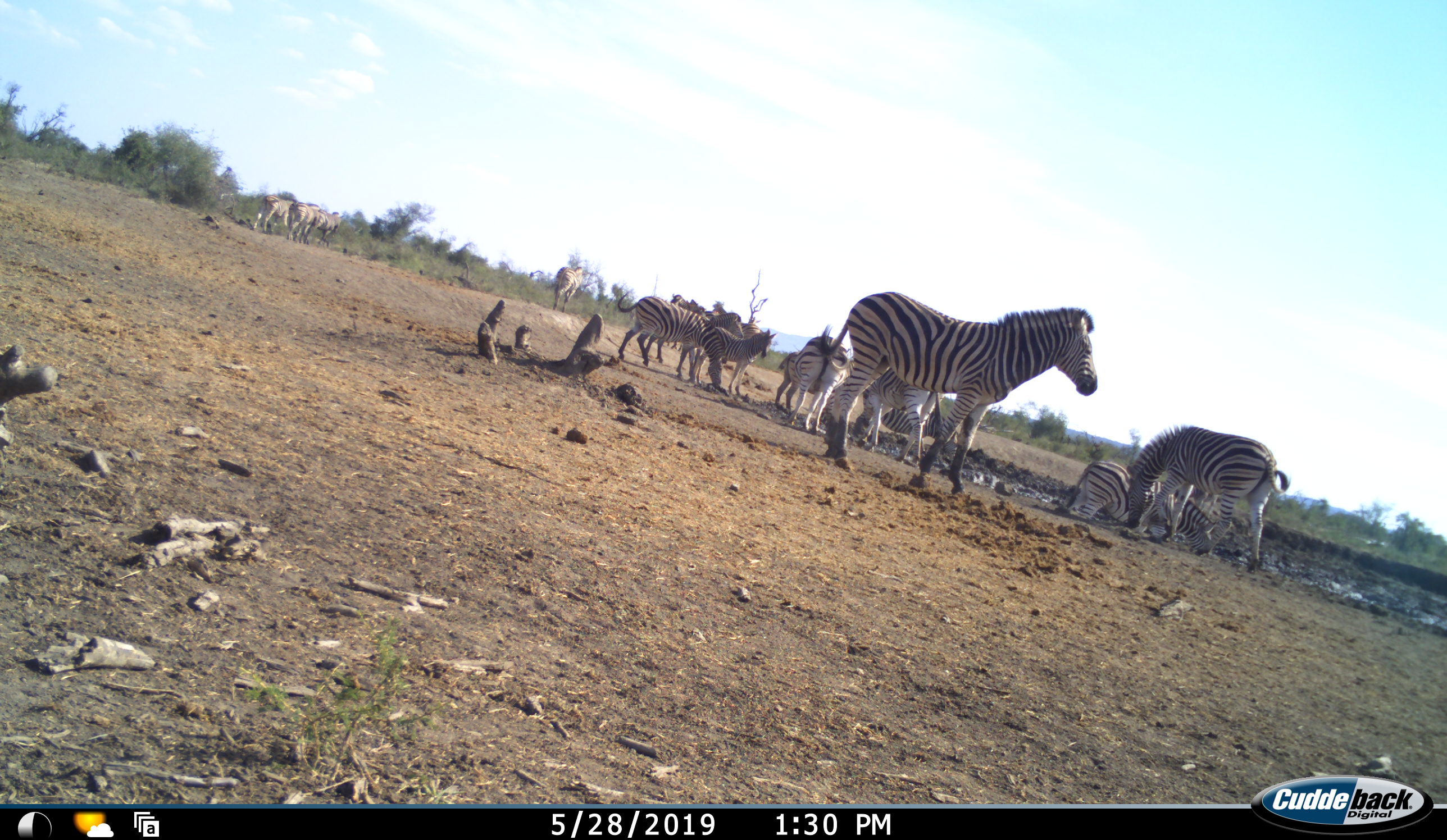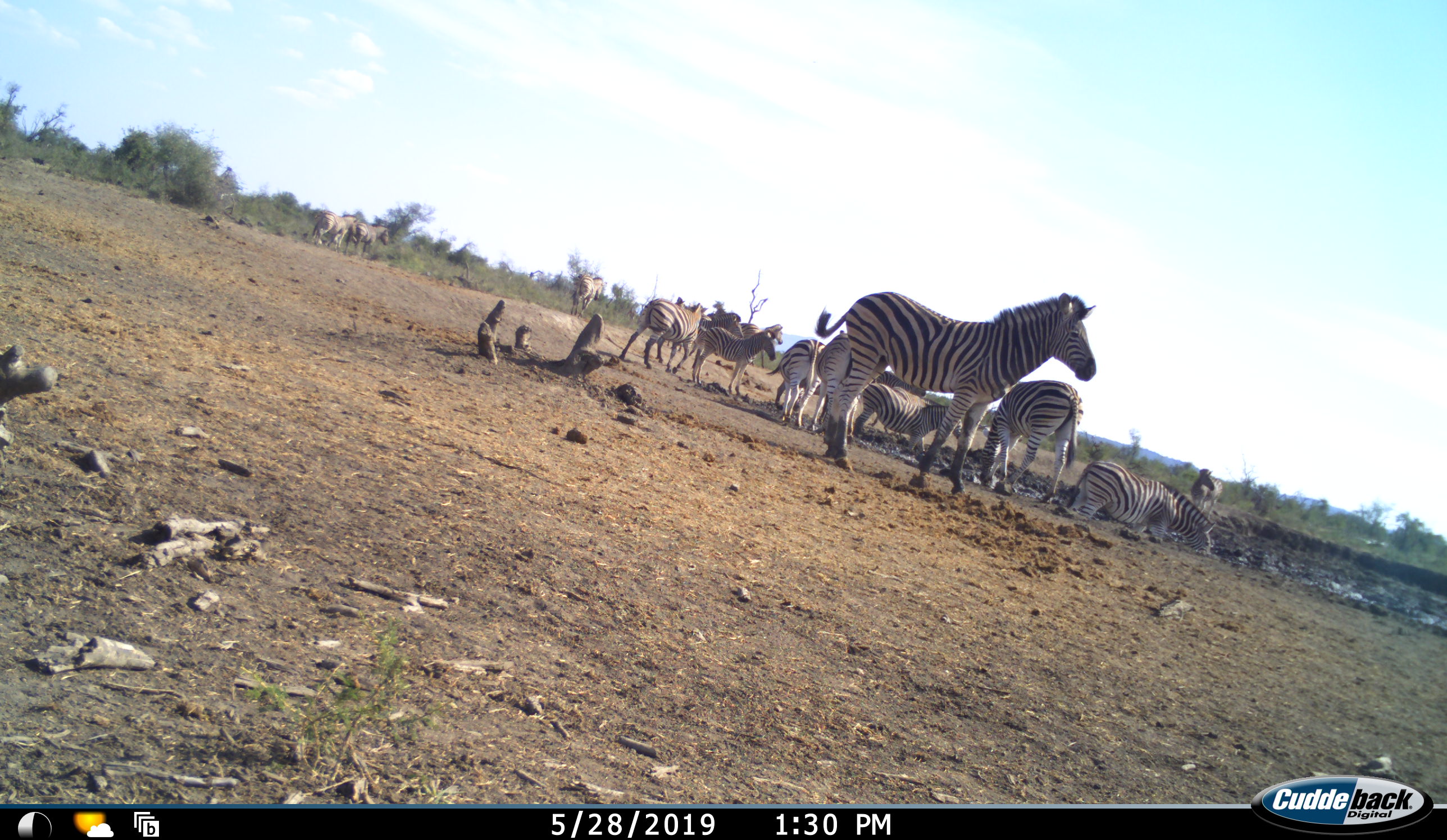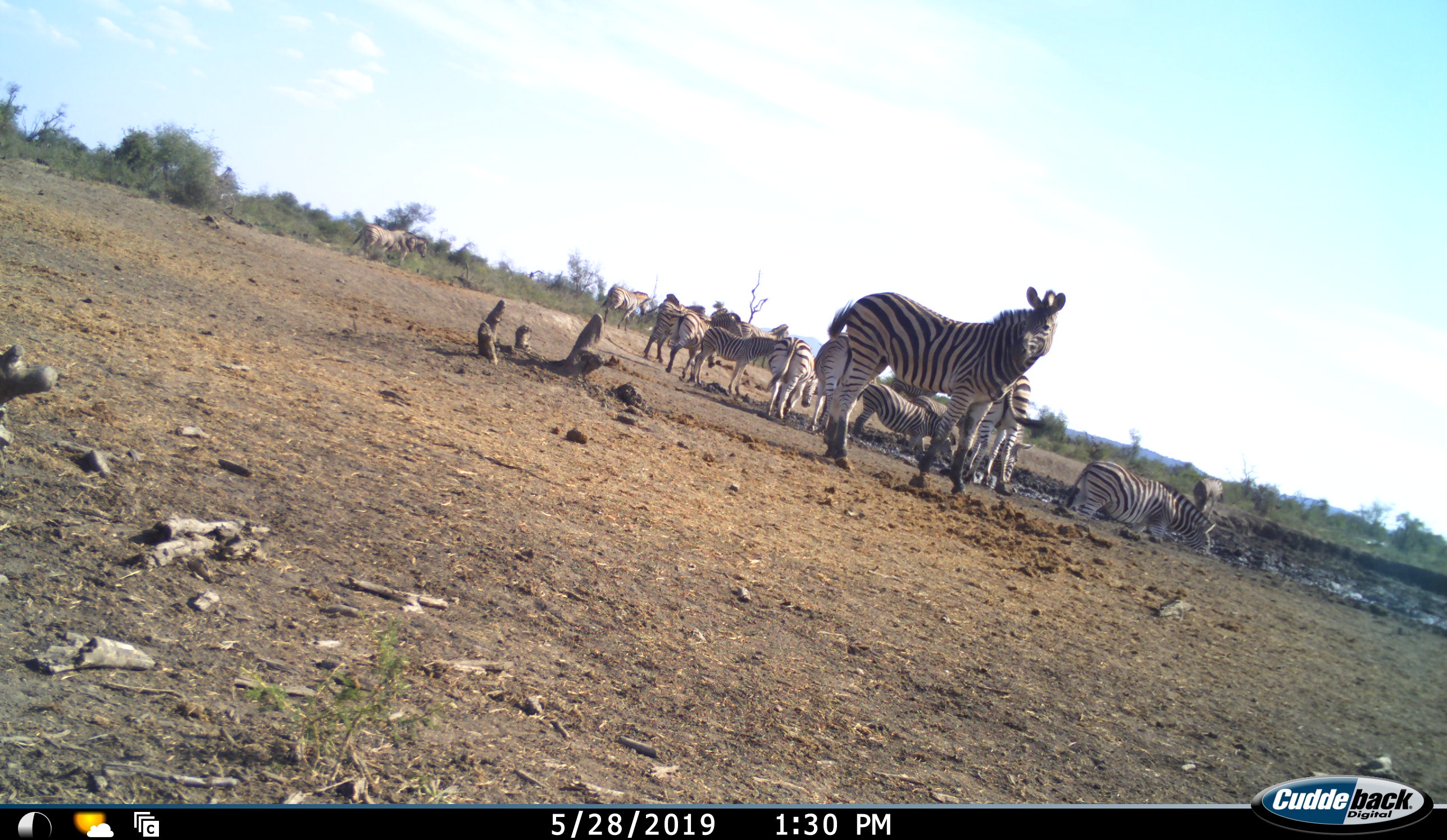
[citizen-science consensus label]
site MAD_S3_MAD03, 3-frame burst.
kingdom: Animalia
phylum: Chordata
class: Mammalia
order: Perissodactyla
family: Equidae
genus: Equus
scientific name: Equus quagga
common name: plains zebra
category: zebraplains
Zebraplains (plains zebra) (Equus quagga), count 11-50. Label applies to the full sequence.